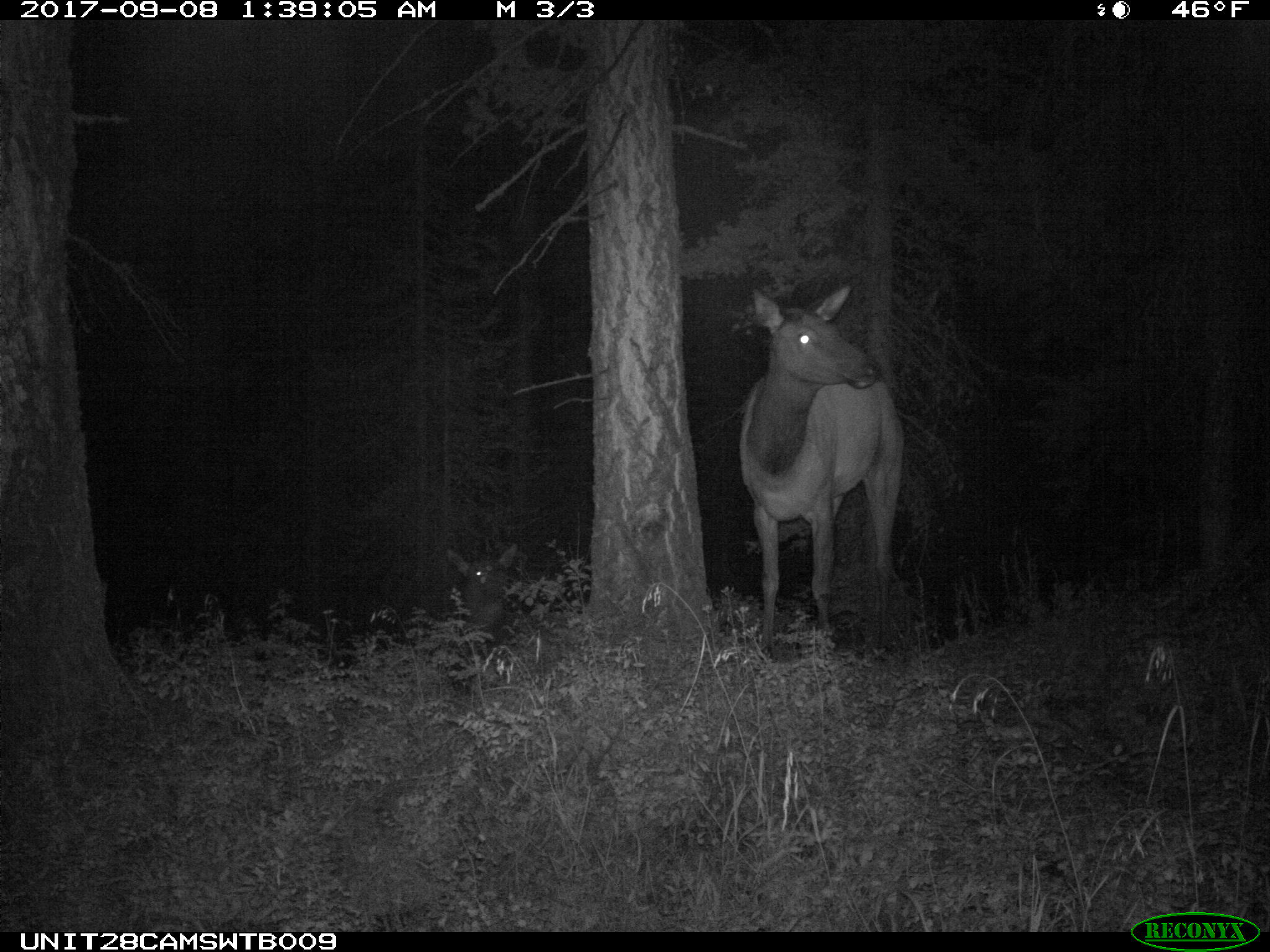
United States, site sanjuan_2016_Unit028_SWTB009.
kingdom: Animalia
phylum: Chordata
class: Mammalia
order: Artiodactyla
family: Cervidae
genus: Cervus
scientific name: Cervus elaphus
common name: red deer